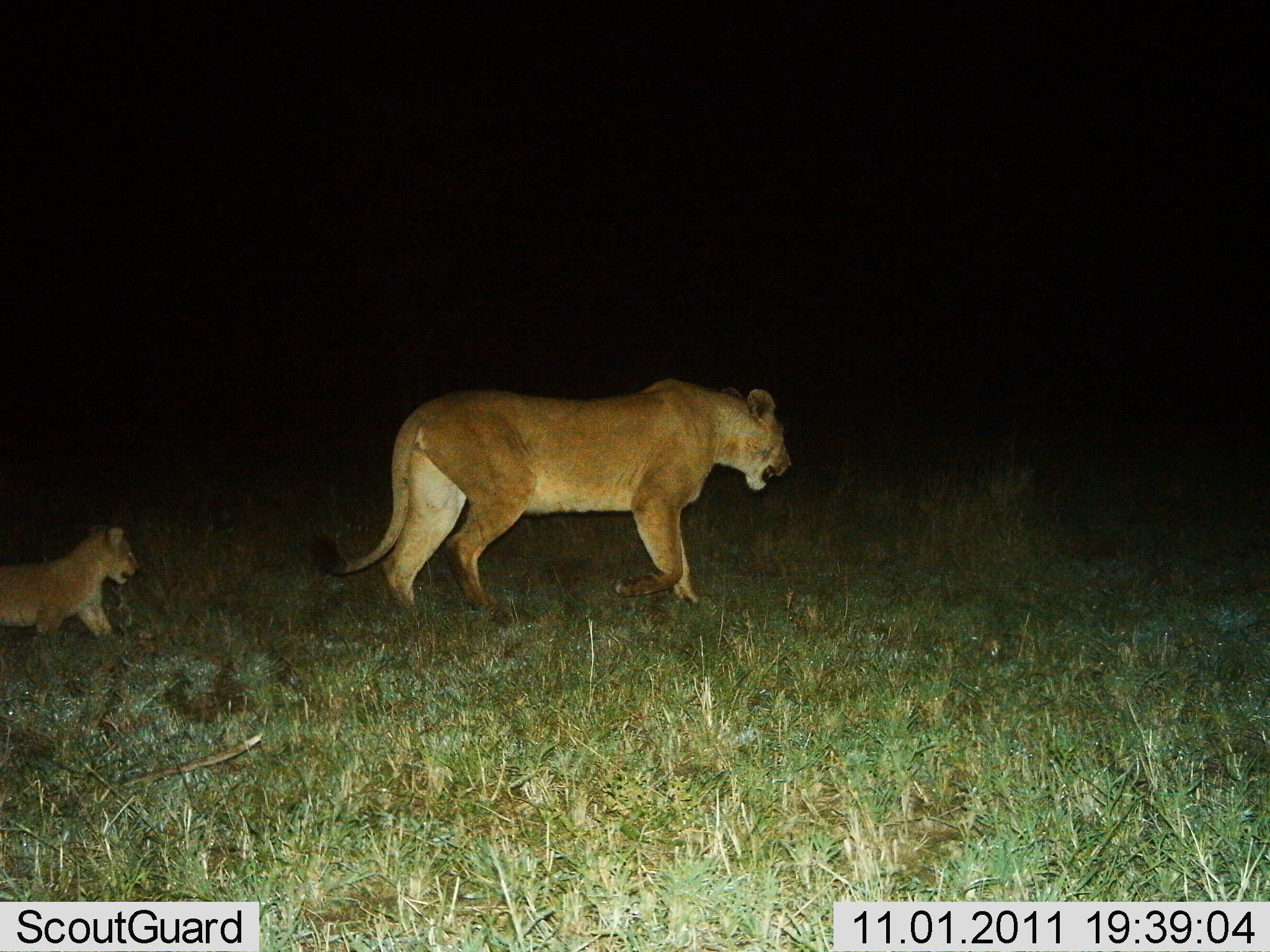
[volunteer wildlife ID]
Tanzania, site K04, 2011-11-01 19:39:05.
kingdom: Animalia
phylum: Chordata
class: Mammalia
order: Carnivora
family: Felidae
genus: Panthera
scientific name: Panthera leo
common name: lion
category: lionfemale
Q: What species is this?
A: Lionfemale (lion) (Panthera leo).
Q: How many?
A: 2.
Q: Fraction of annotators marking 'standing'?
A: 0%.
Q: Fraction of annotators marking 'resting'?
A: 0%.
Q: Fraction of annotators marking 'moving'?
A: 100%.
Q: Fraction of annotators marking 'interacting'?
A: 0%.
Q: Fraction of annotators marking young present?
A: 88%.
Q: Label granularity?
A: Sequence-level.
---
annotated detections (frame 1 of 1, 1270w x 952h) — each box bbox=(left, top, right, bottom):
animal: bbox=(306, 375, 796, 623); bbox=(0, 524, 145, 658)